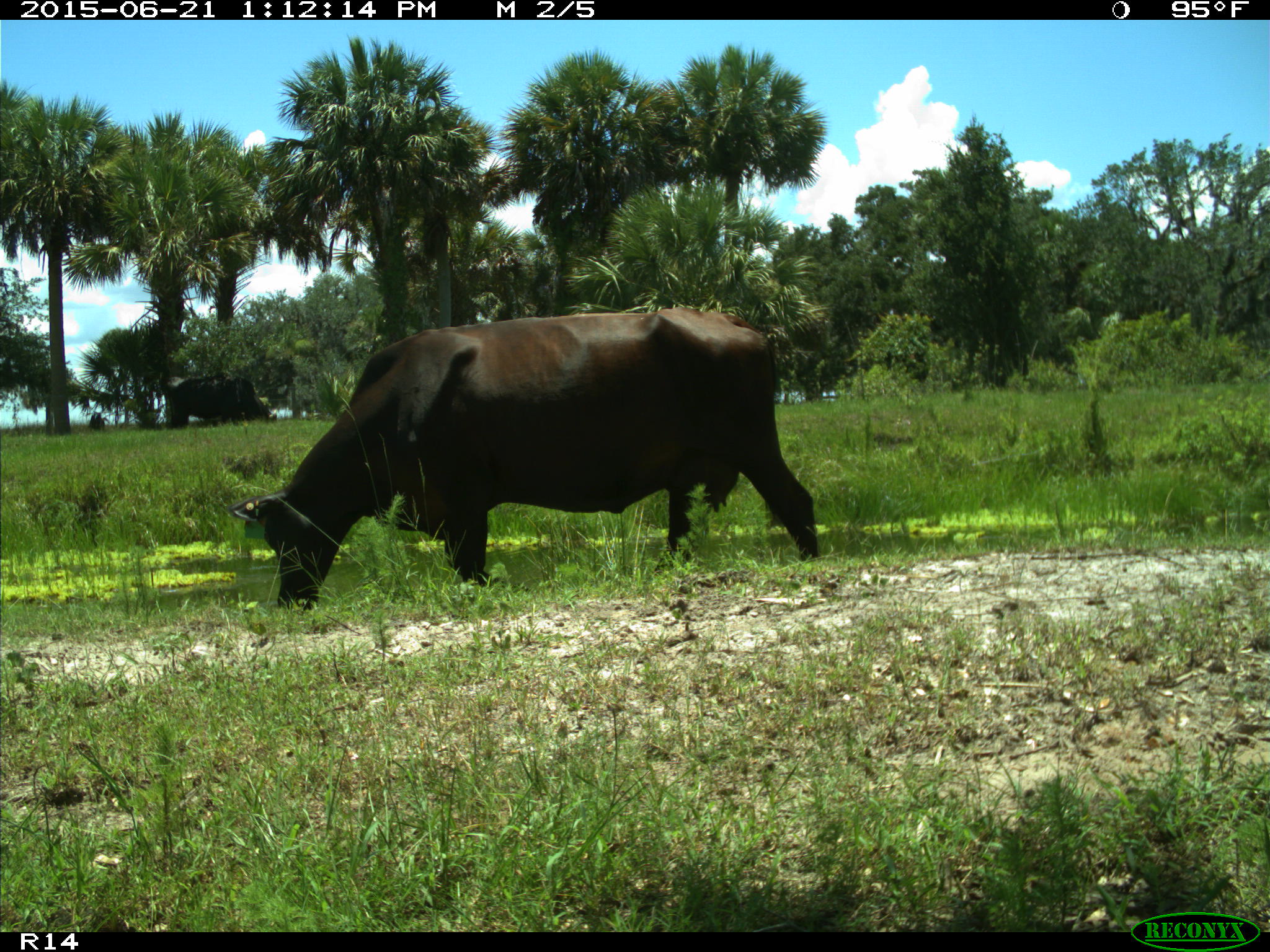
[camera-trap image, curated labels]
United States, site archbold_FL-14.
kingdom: Animalia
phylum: Chordata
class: Mammalia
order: Artiodactyla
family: Bovidae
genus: Bos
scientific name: Bos taurus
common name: domestic cow